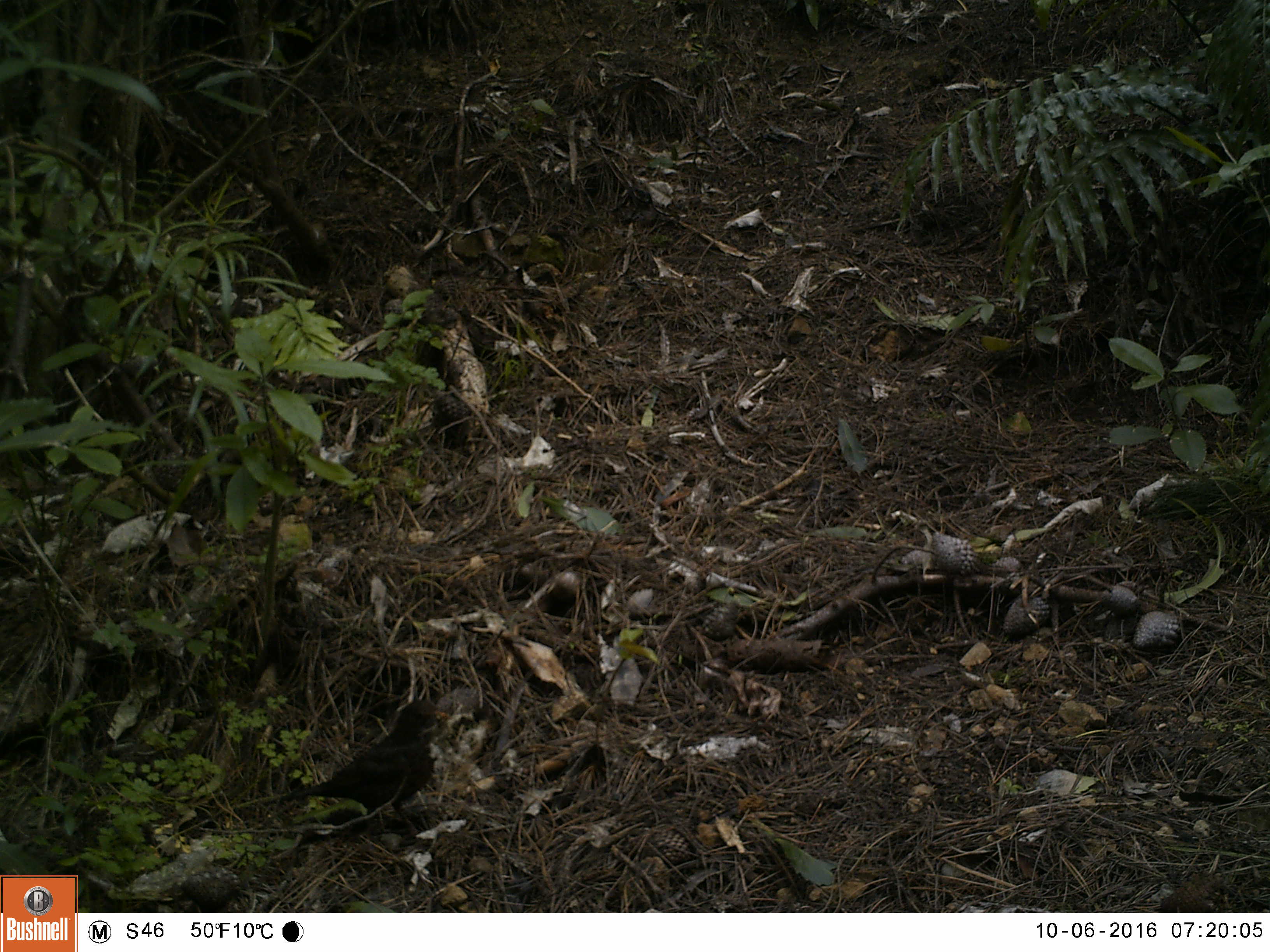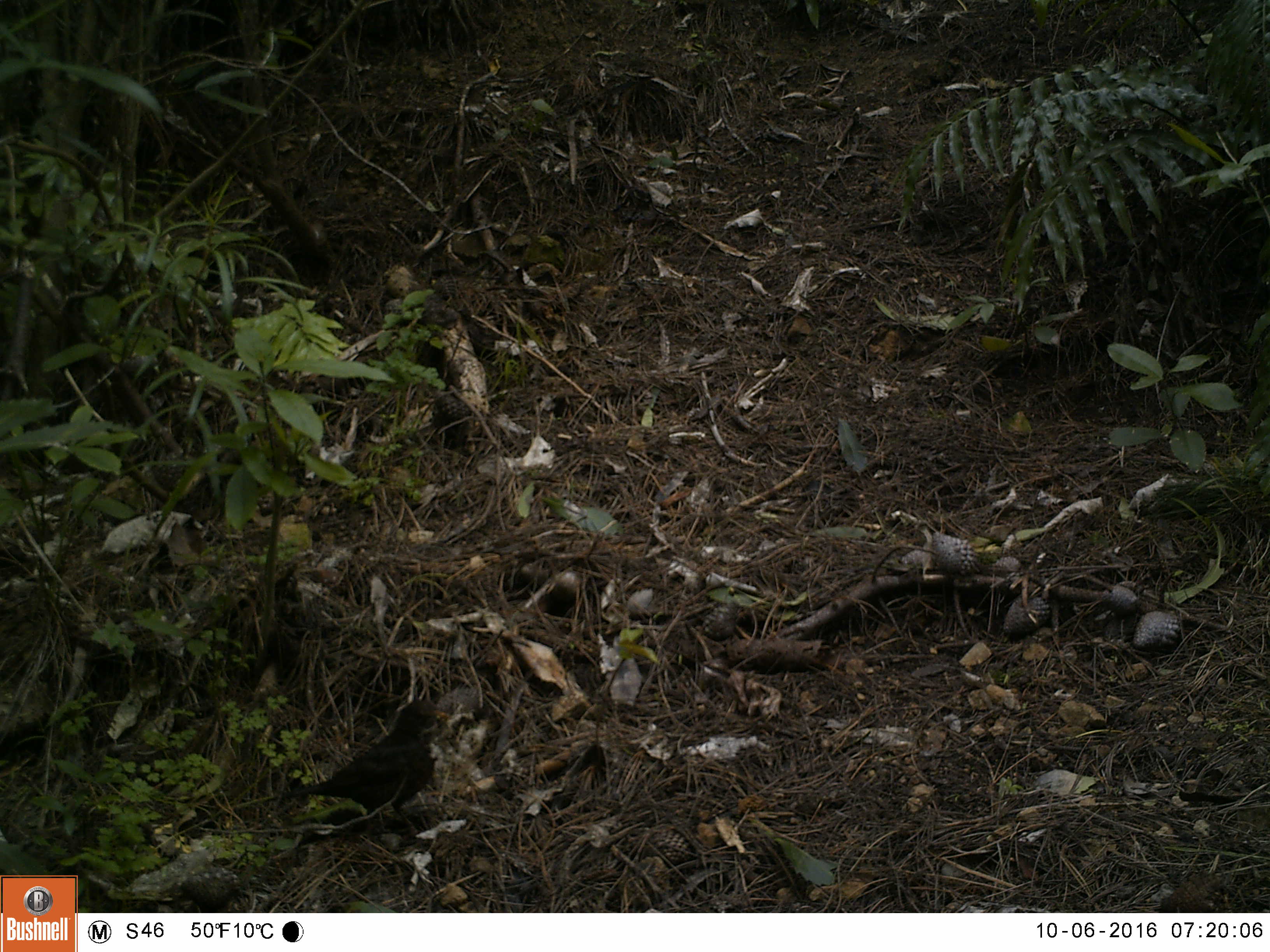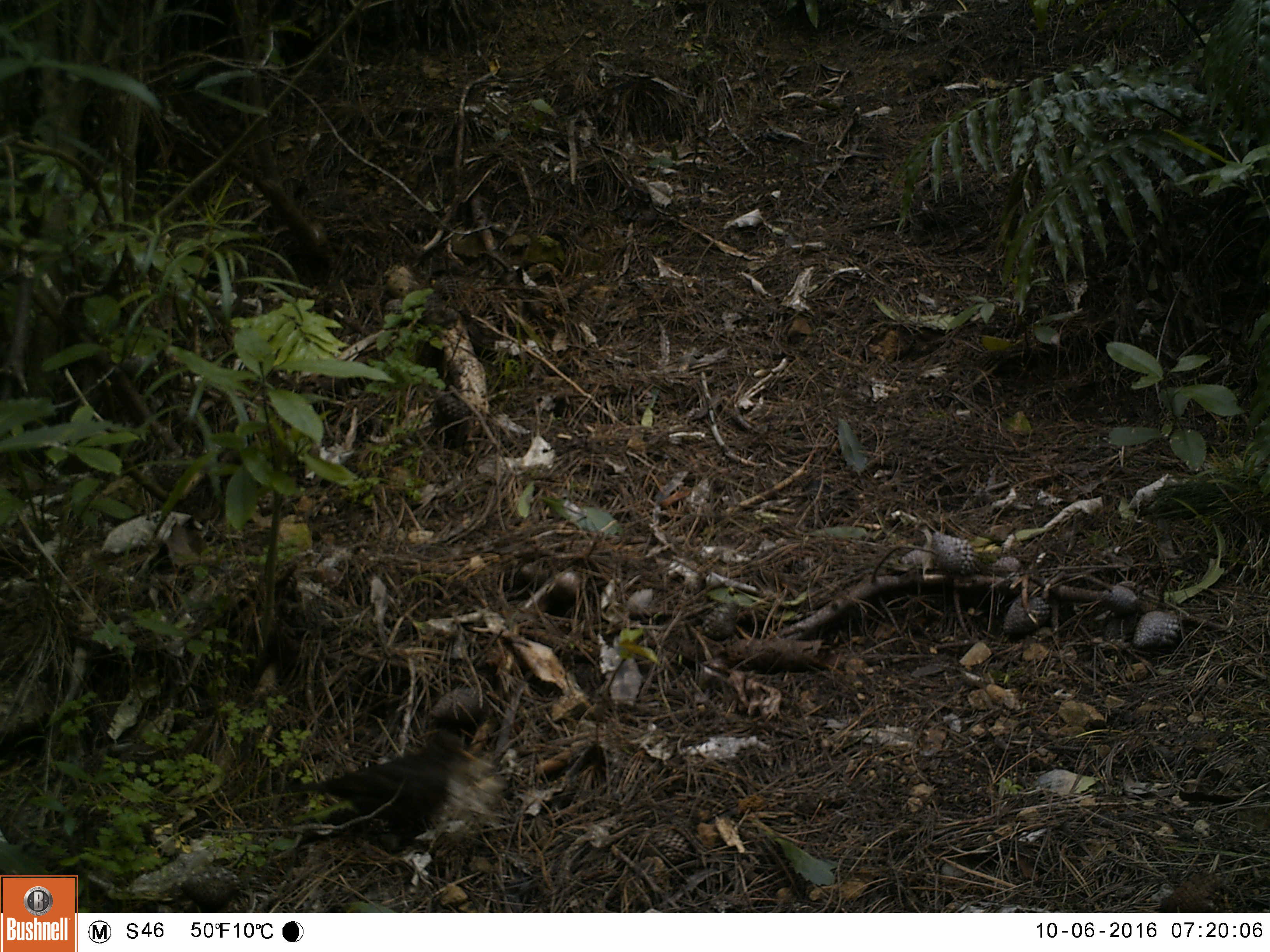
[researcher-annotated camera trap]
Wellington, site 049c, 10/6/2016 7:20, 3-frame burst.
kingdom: Animalia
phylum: Chordata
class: Aves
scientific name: Aves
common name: bird